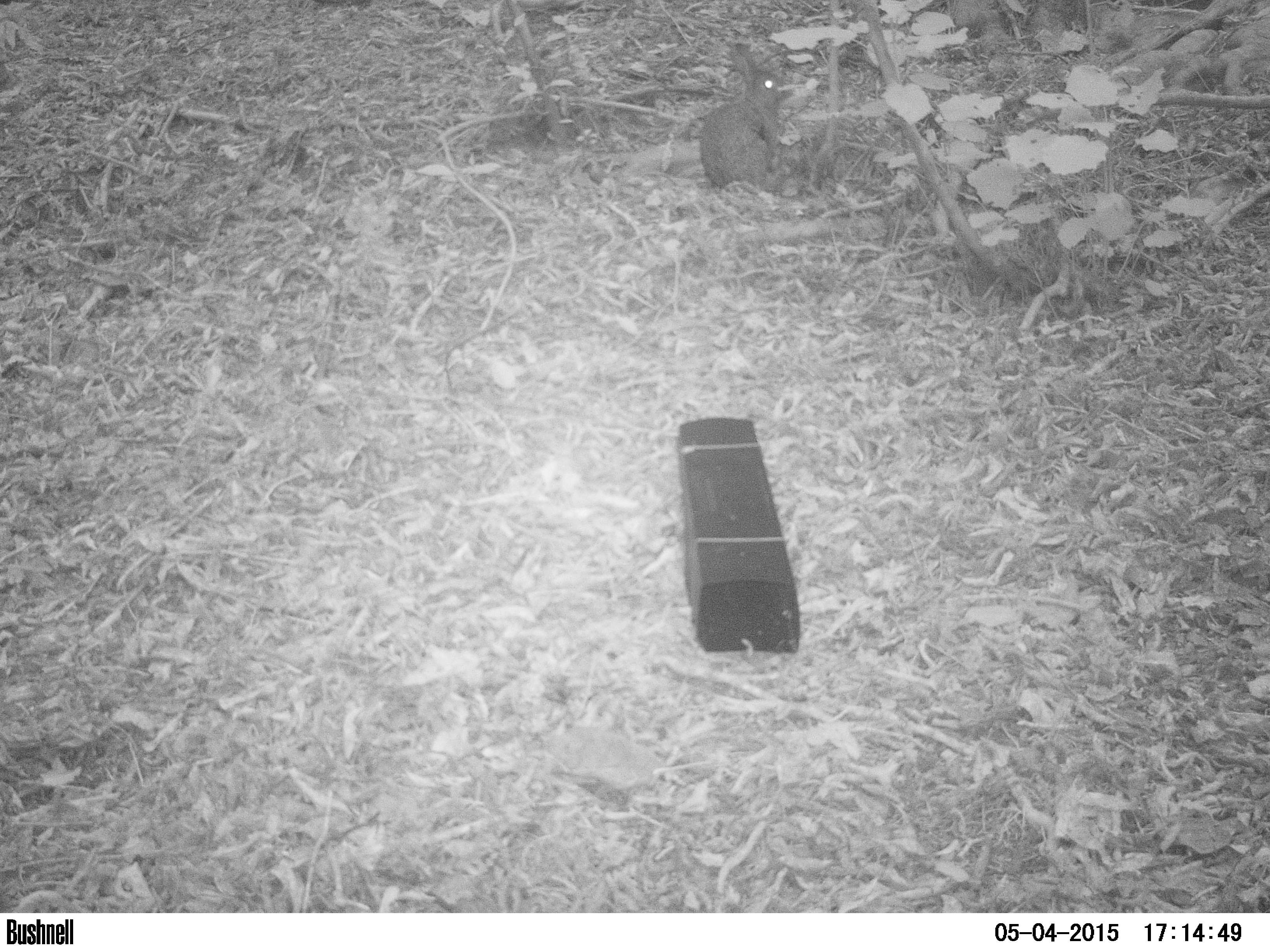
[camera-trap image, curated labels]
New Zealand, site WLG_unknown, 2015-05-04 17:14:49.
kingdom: Animalia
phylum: Chordata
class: Mammalia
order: Lagomorpha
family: Leporidae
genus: Oryctolagus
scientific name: Oryctolagus cuniculus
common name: european rabbit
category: rabbit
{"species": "rabbit (european rabbit) (Oryctolagus cuniculus)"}